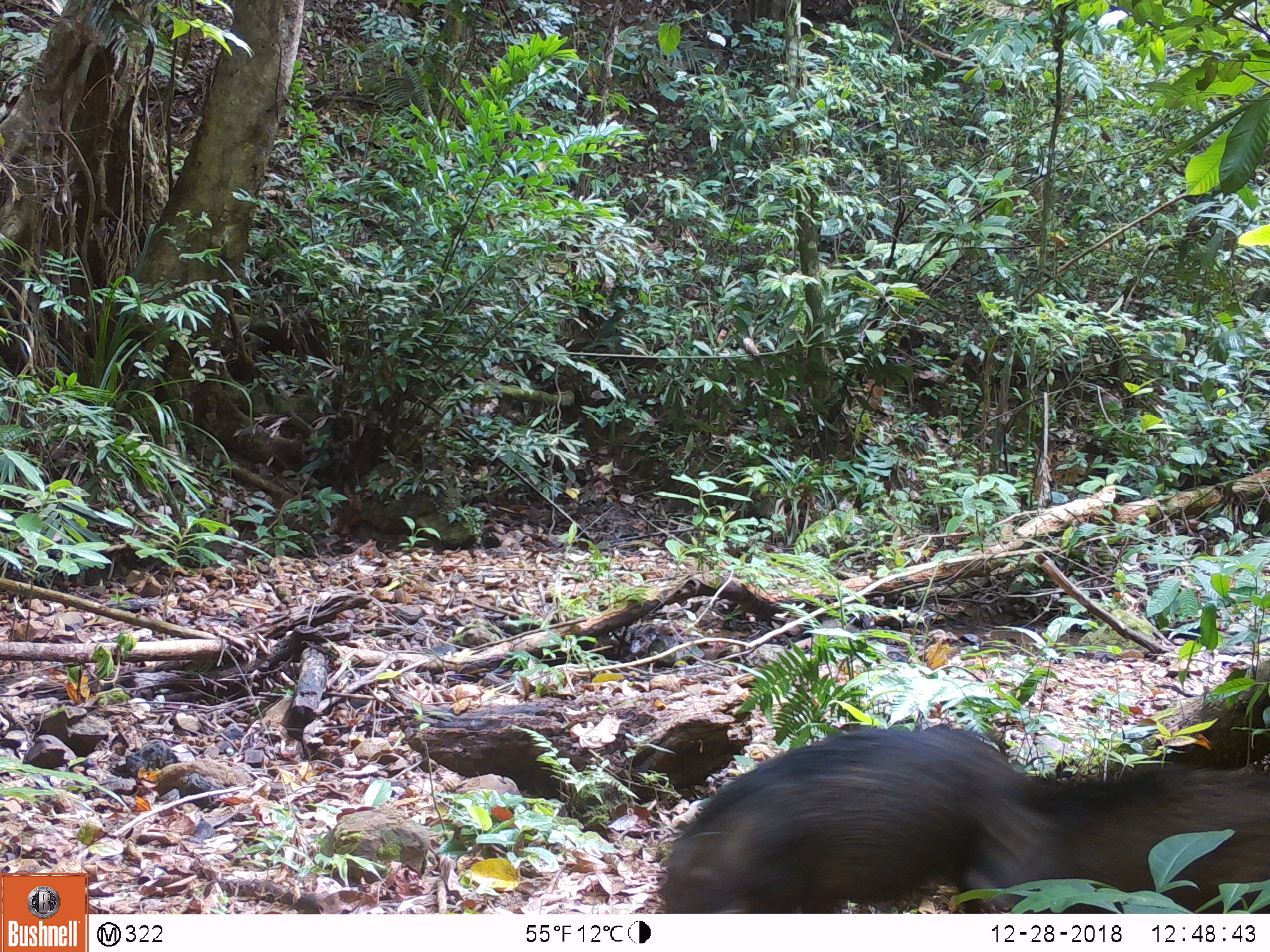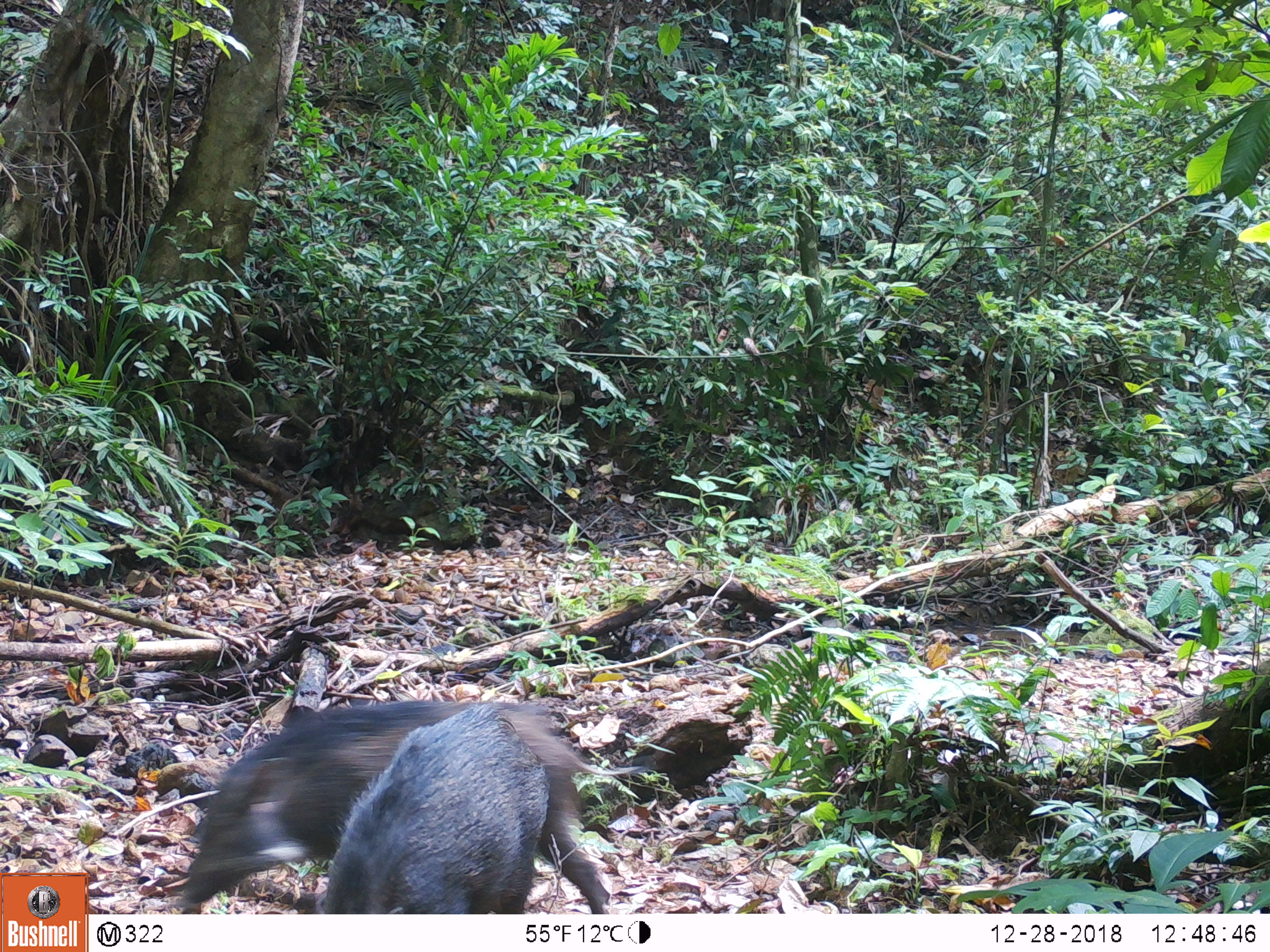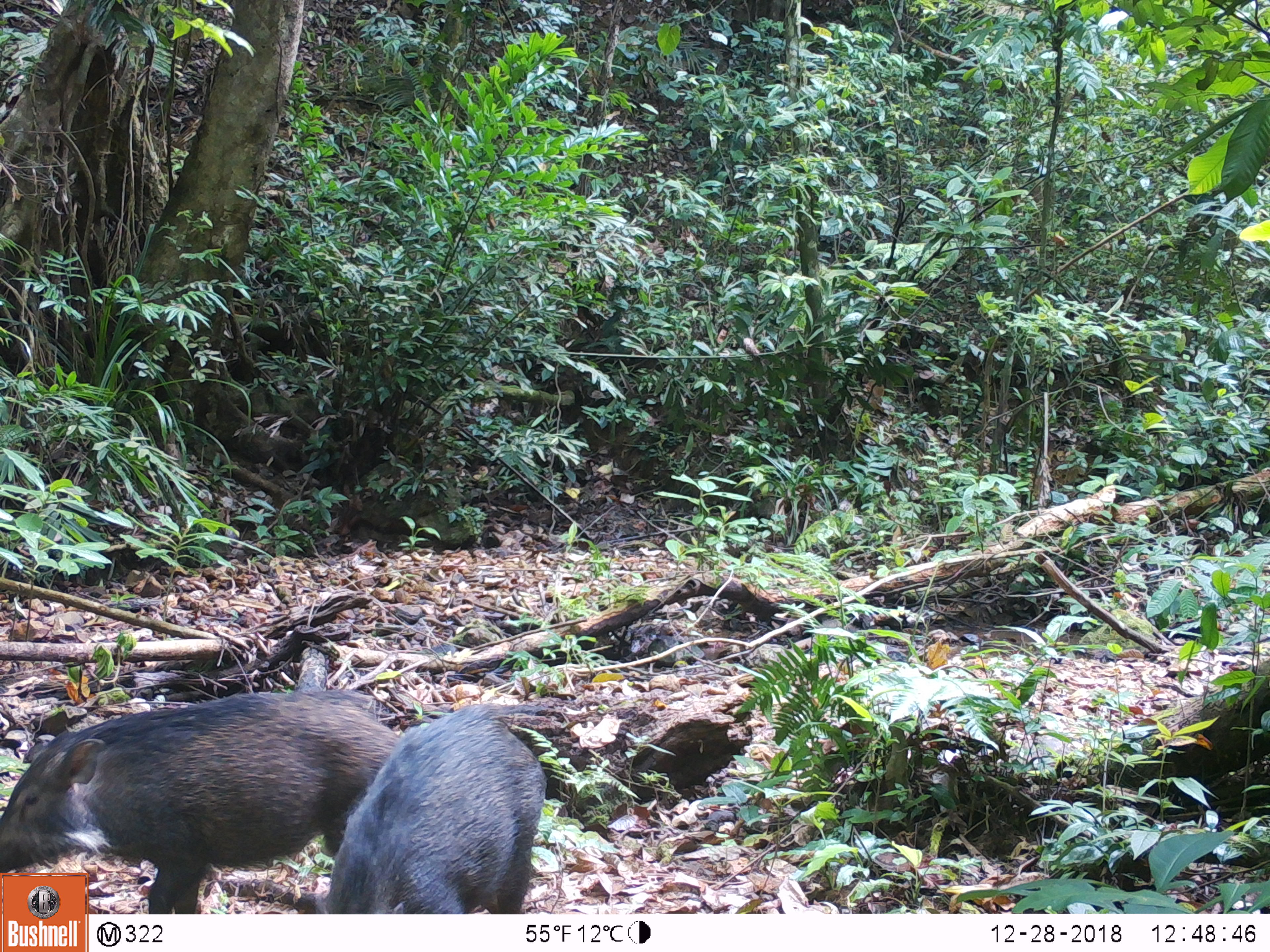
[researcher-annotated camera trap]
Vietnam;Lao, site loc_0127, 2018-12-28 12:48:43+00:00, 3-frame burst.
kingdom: Animalia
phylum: Chordata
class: Mammalia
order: Artiodactyla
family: Suidae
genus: Sus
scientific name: Sus scrofa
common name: eurasian wild pig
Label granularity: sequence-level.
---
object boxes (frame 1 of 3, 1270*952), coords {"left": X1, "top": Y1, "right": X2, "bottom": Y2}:
eurasian wild pig: {"left": 660, "top": 674, "right": 1270, "bottom": 913}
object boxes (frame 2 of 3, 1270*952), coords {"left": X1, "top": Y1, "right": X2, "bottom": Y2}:
eurasian wild pig: {"left": 177, "top": 700, "right": 643, "bottom": 914}; {"left": 317, "top": 703, "right": 550, "bottom": 914}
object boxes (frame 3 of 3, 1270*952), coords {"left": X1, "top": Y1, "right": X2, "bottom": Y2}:
eurasian wild pig: {"left": 0, "top": 689, "right": 402, "bottom": 914}; {"left": 293, "top": 702, "right": 547, "bottom": 914}